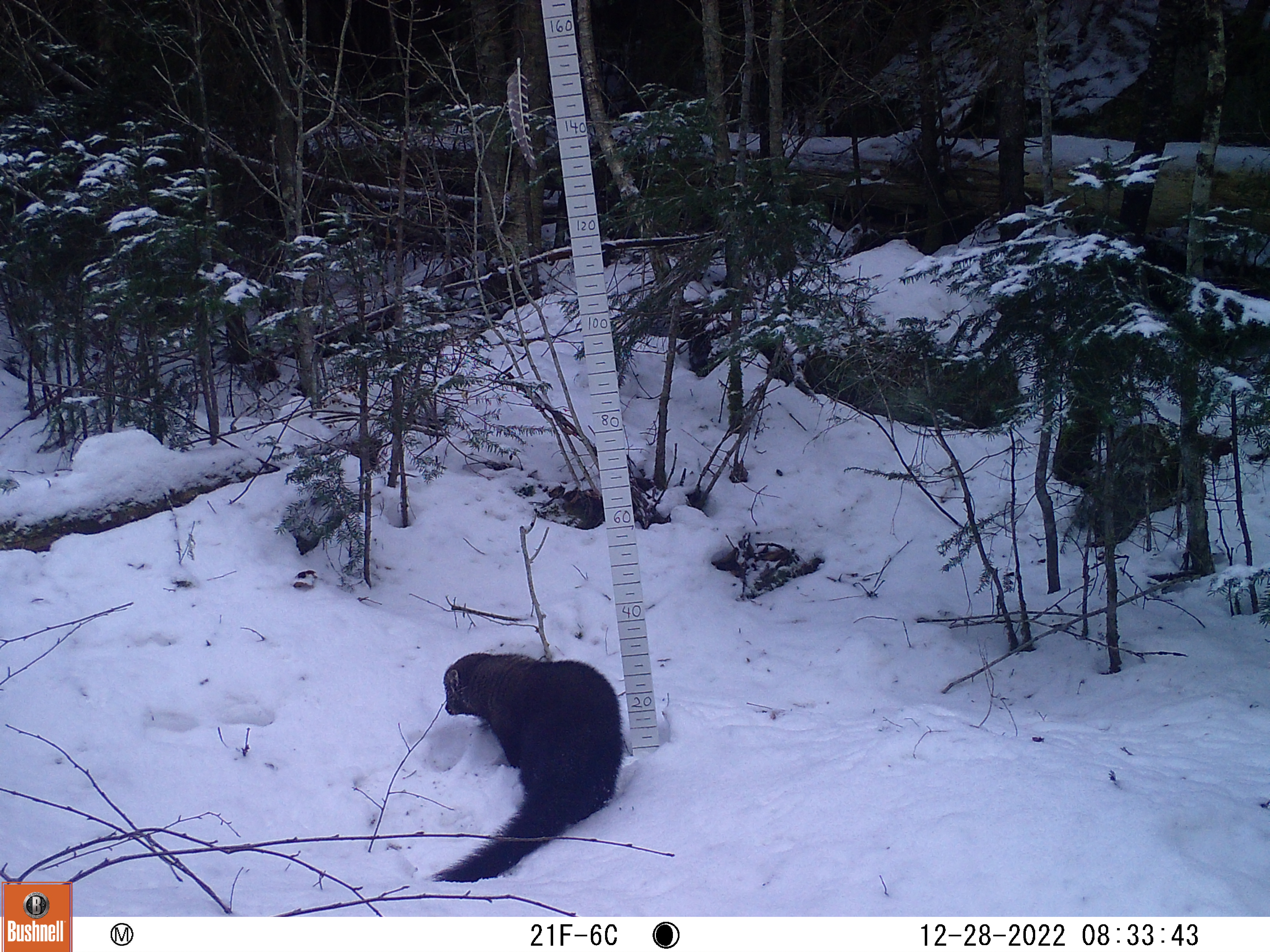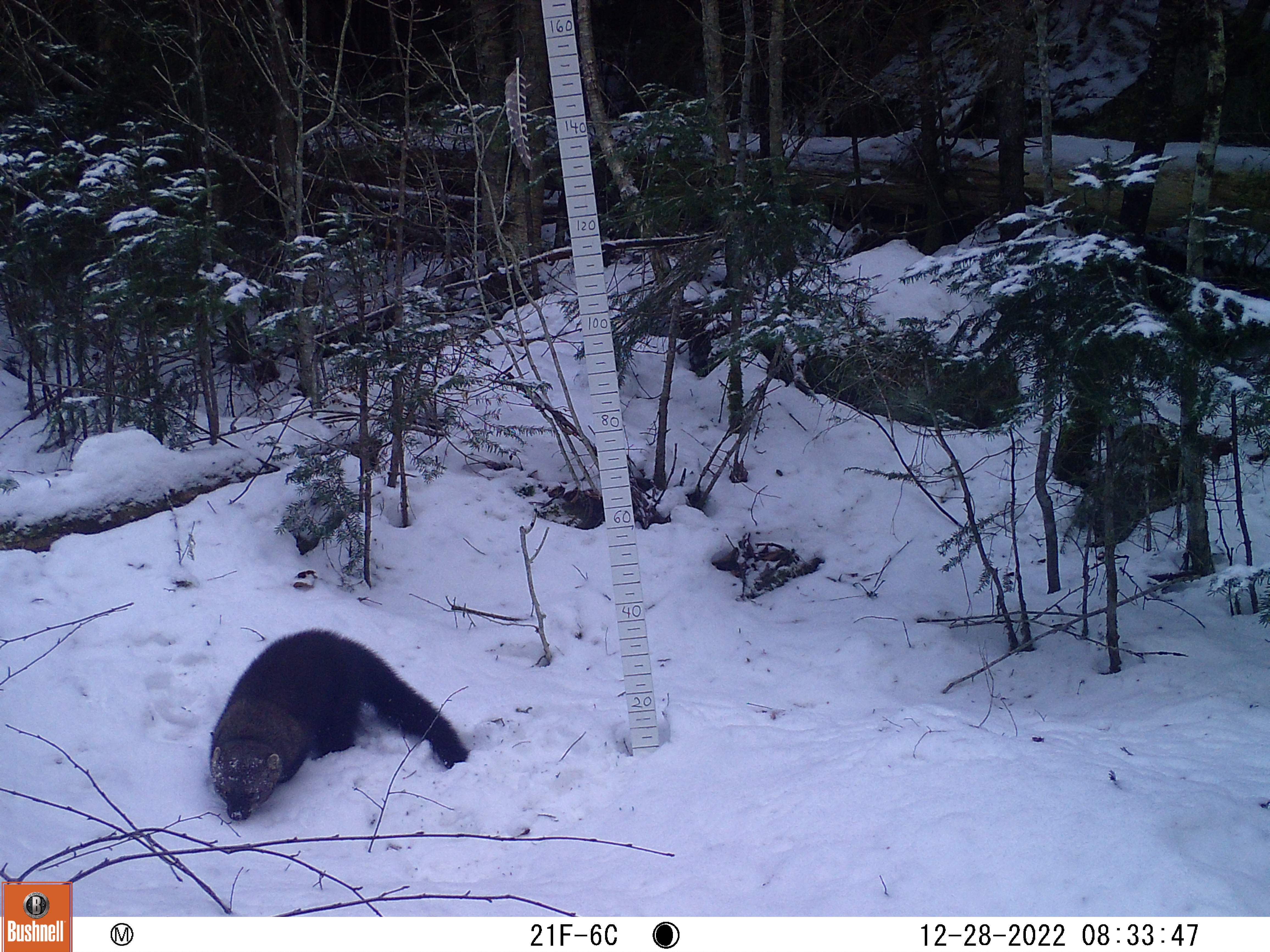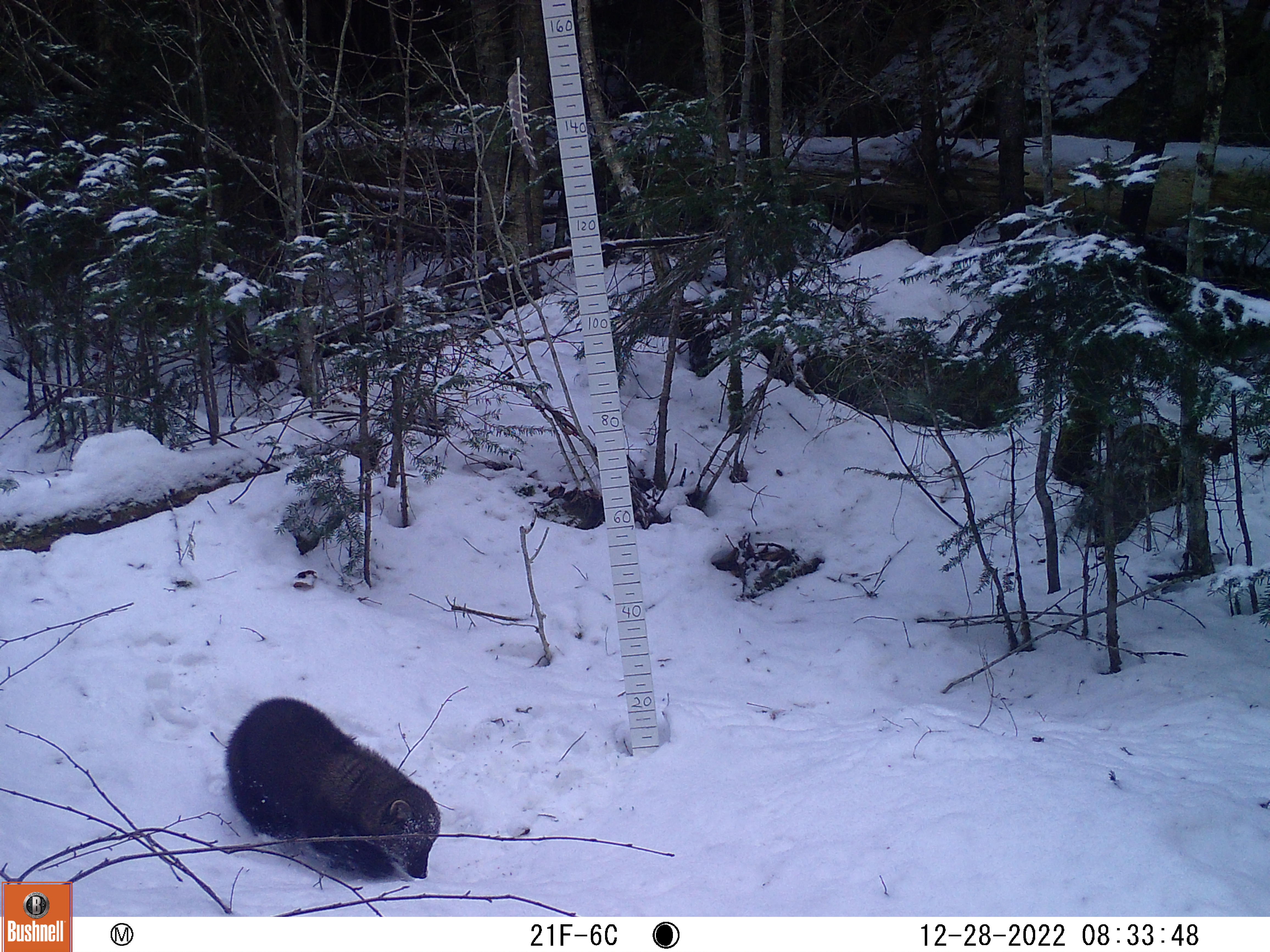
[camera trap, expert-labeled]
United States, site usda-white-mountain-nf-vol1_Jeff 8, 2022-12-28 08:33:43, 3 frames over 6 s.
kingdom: Animalia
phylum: Chordata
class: Mammalia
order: Carnivora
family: Mustelidae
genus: Pekania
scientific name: Pekania pennanti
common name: fisher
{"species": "fisher (Pekania pennanti)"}